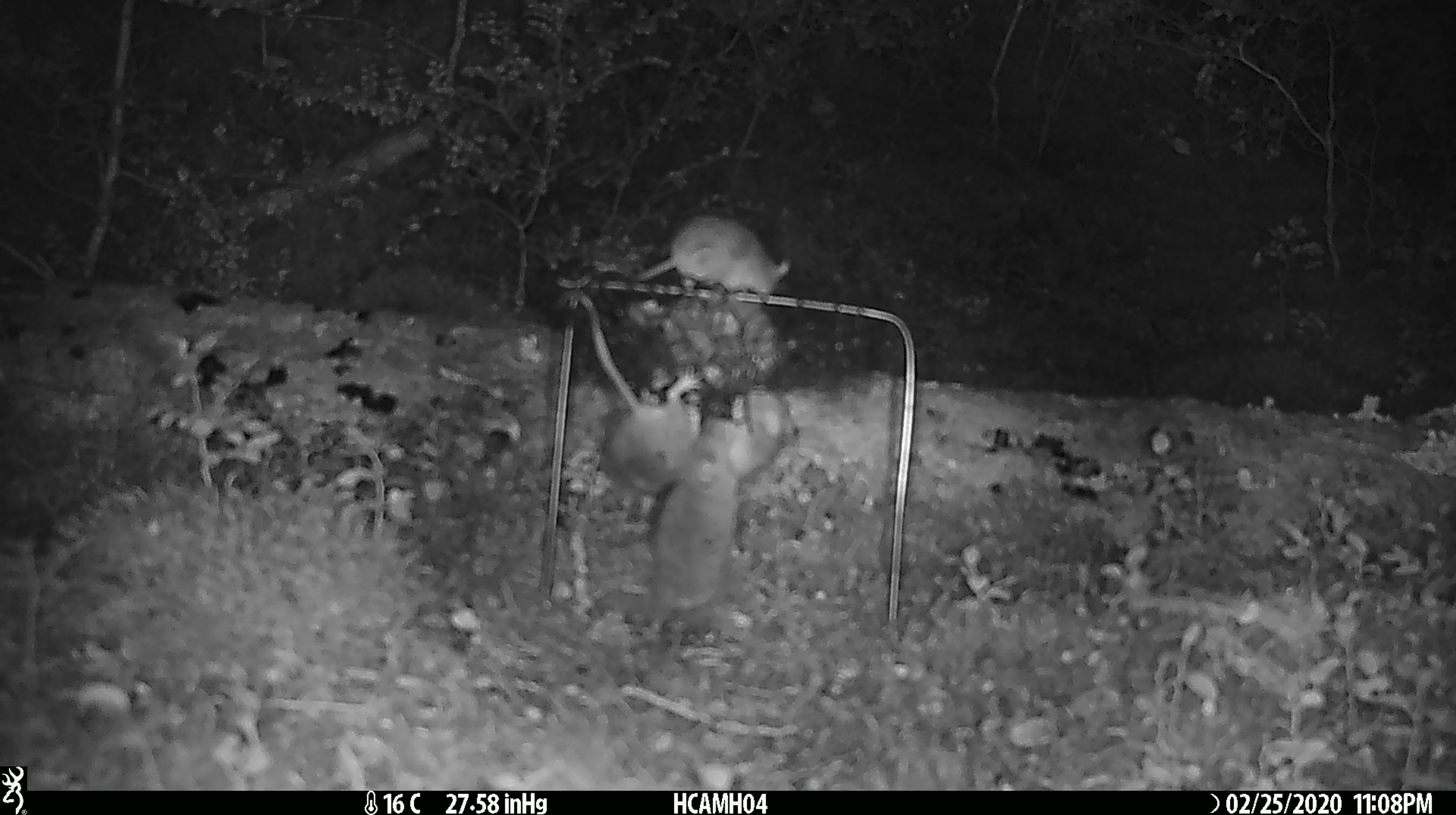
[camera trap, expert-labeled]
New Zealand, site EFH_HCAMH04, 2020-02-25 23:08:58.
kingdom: Animalia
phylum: Chordata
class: Mammalia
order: Rodentia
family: Muridae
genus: Mus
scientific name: Mus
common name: mouse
Mouse (Mus).